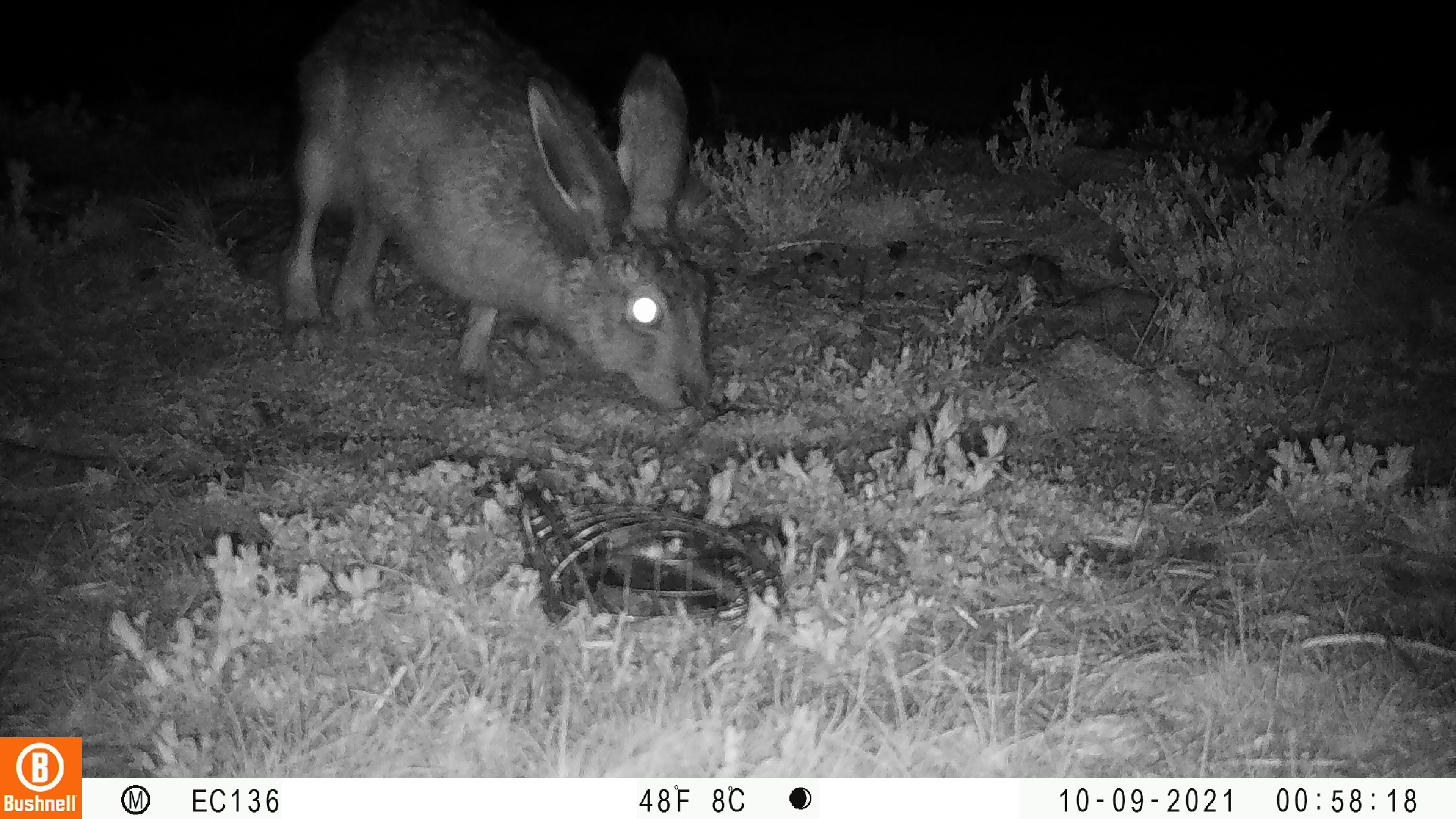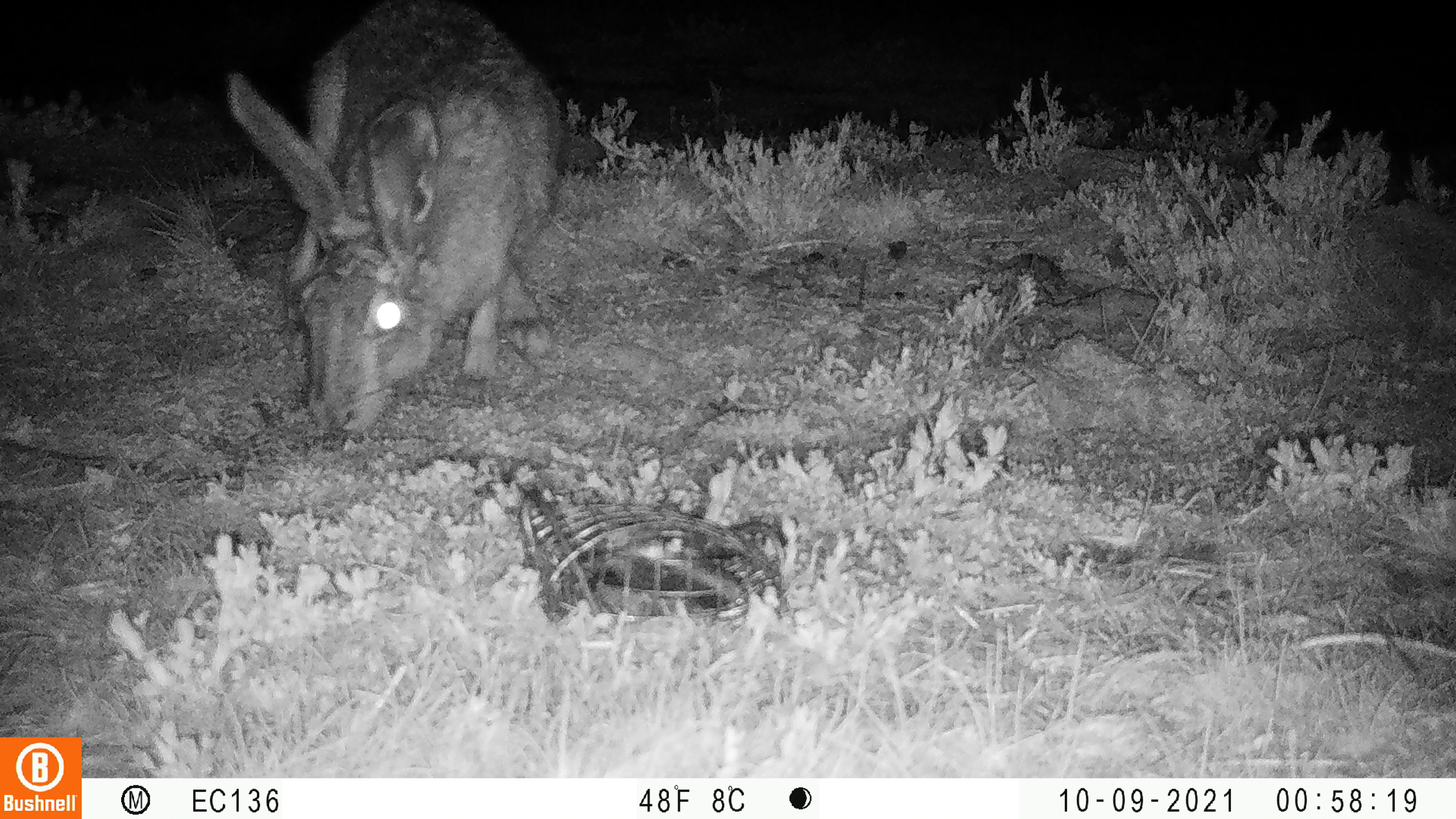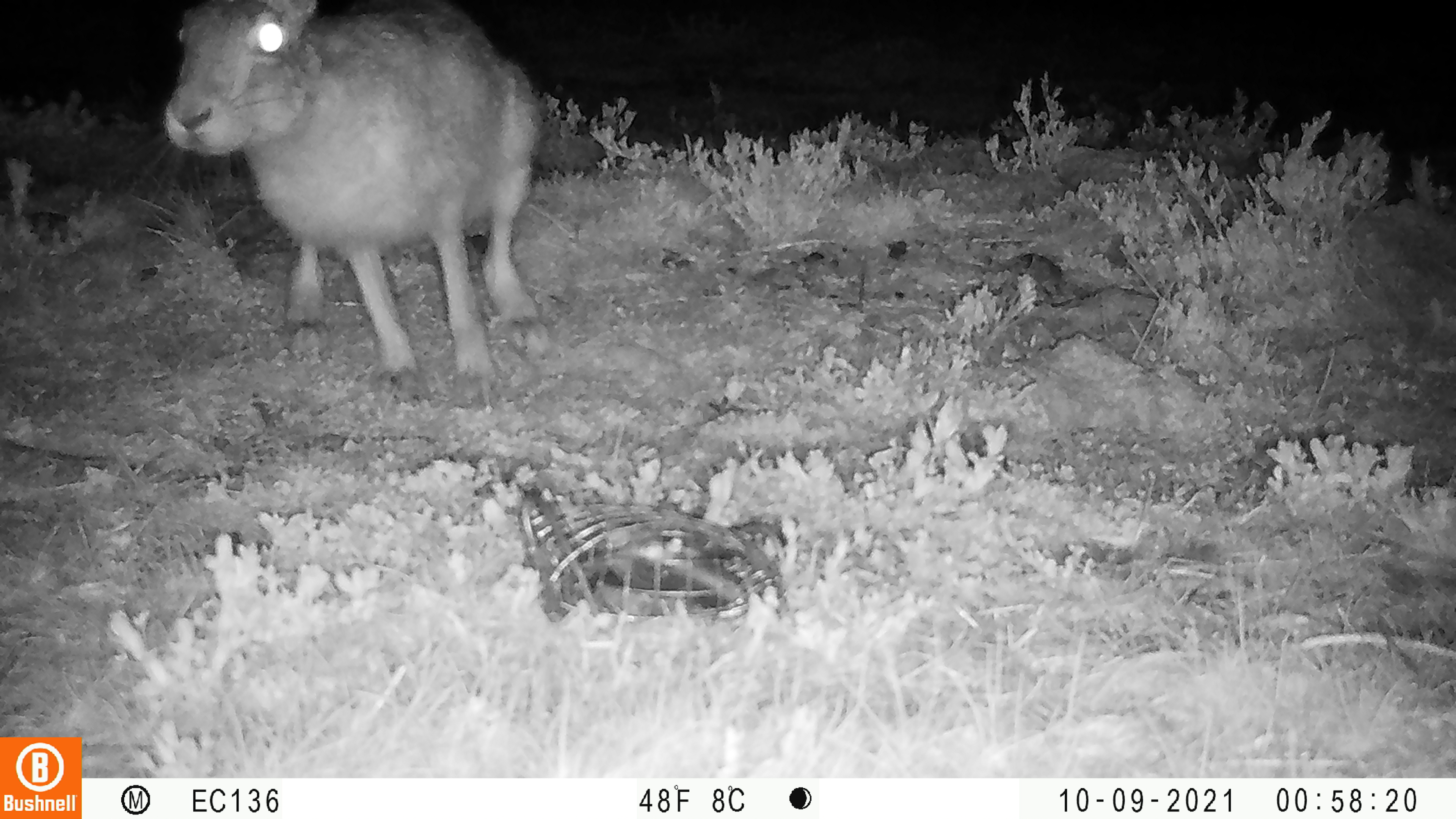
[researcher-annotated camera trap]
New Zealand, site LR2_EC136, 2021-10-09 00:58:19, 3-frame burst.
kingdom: Animalia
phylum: Chordata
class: Mammalia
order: Lagomorpha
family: Leporidae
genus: Lepus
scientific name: Lepus europaeus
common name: brown hare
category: hare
Hare (brown hare) (Lepus europaeus).